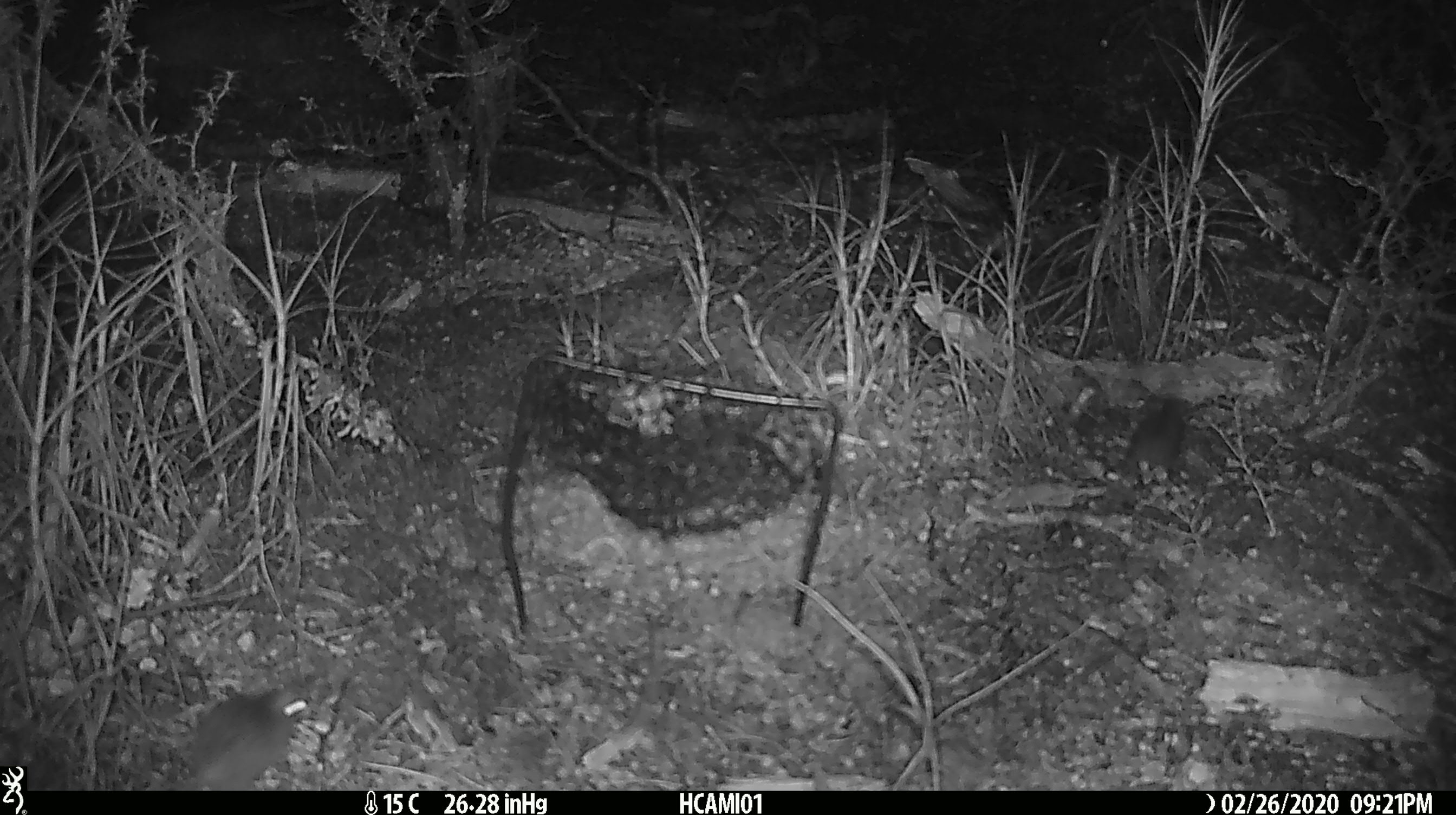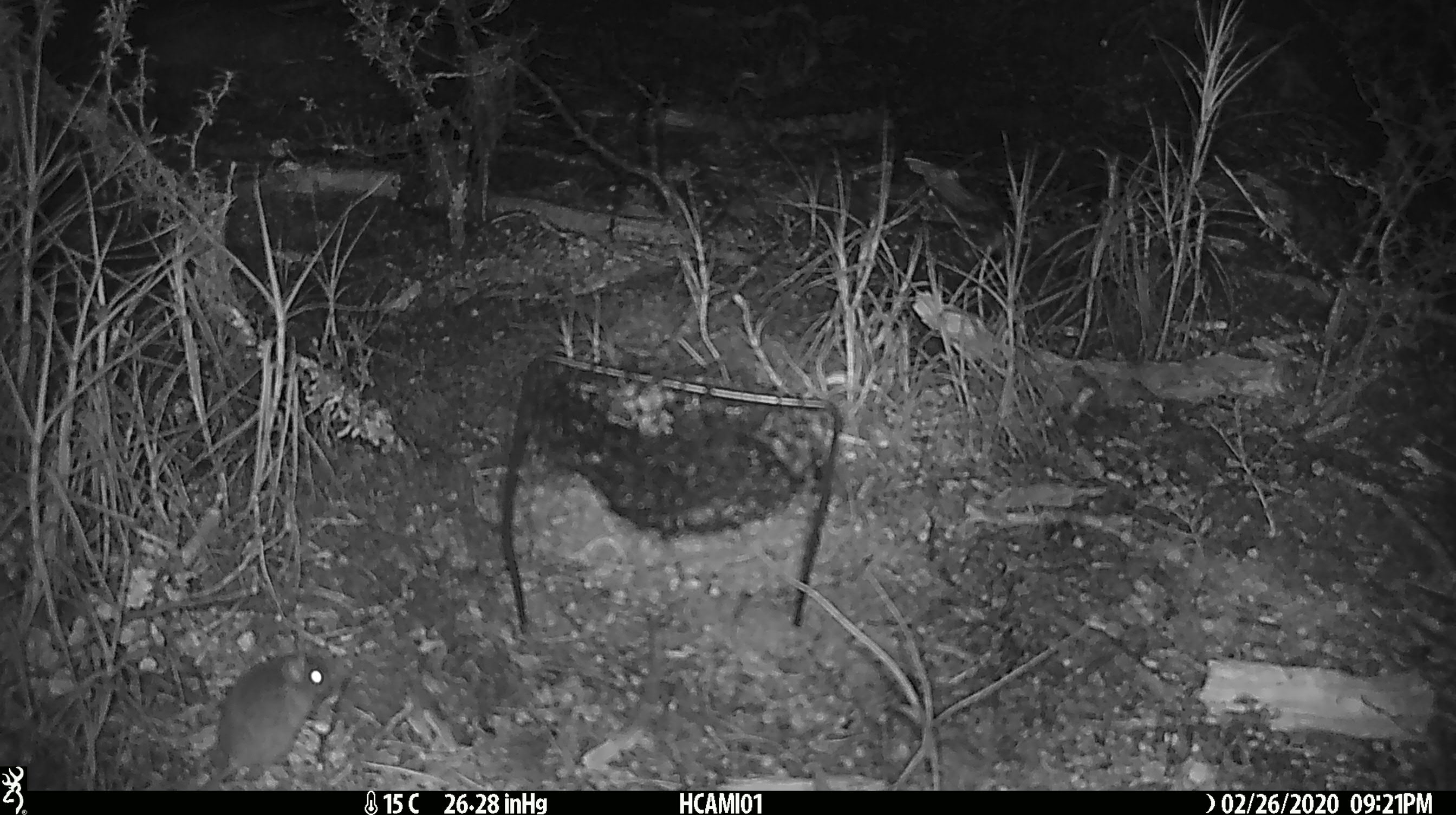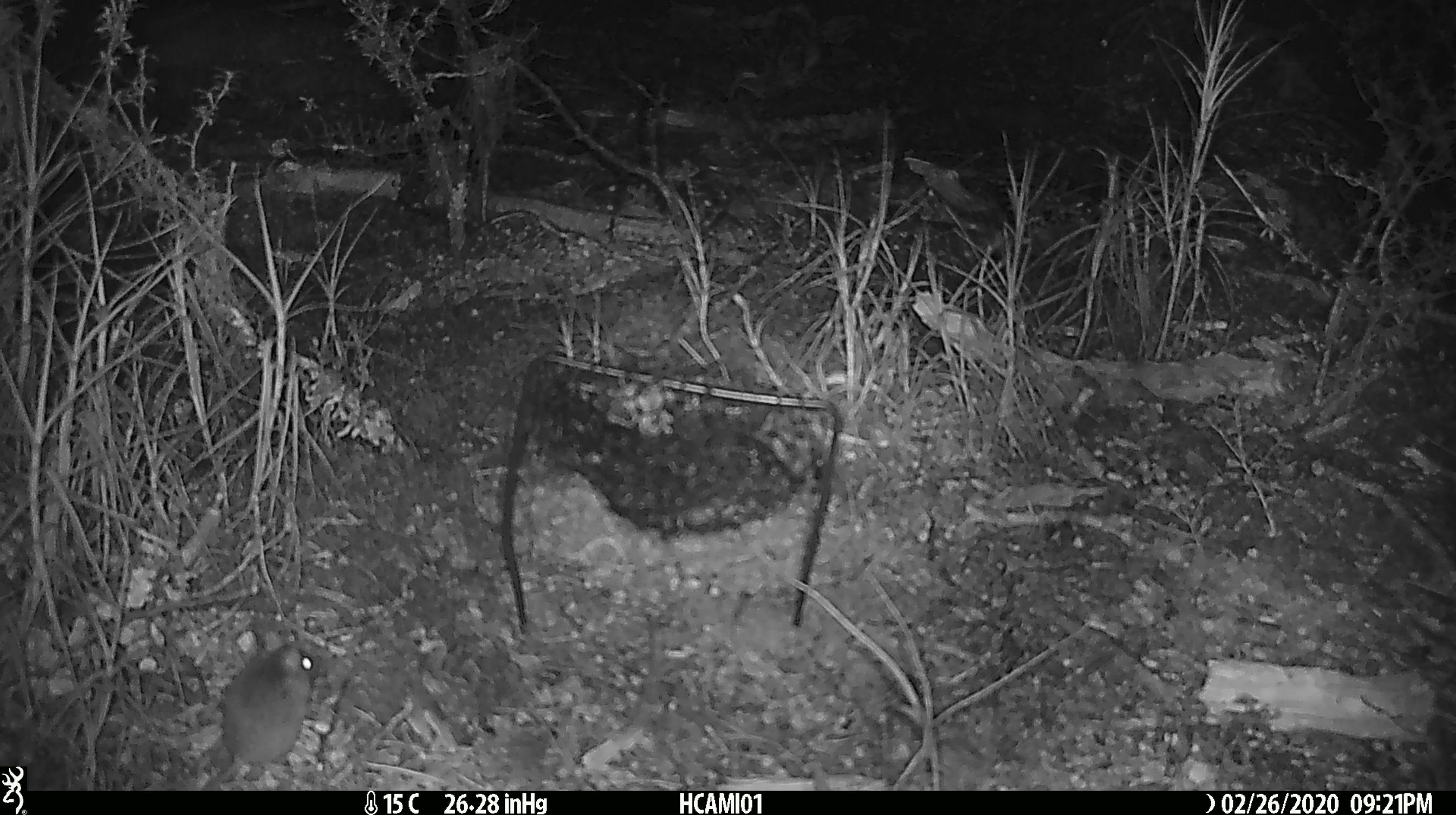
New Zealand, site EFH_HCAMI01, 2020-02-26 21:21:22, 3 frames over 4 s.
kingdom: Animalia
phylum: Chordata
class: Mammalia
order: Rodentia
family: Muridae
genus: Mus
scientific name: Mus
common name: mouse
Mouse (Mus).